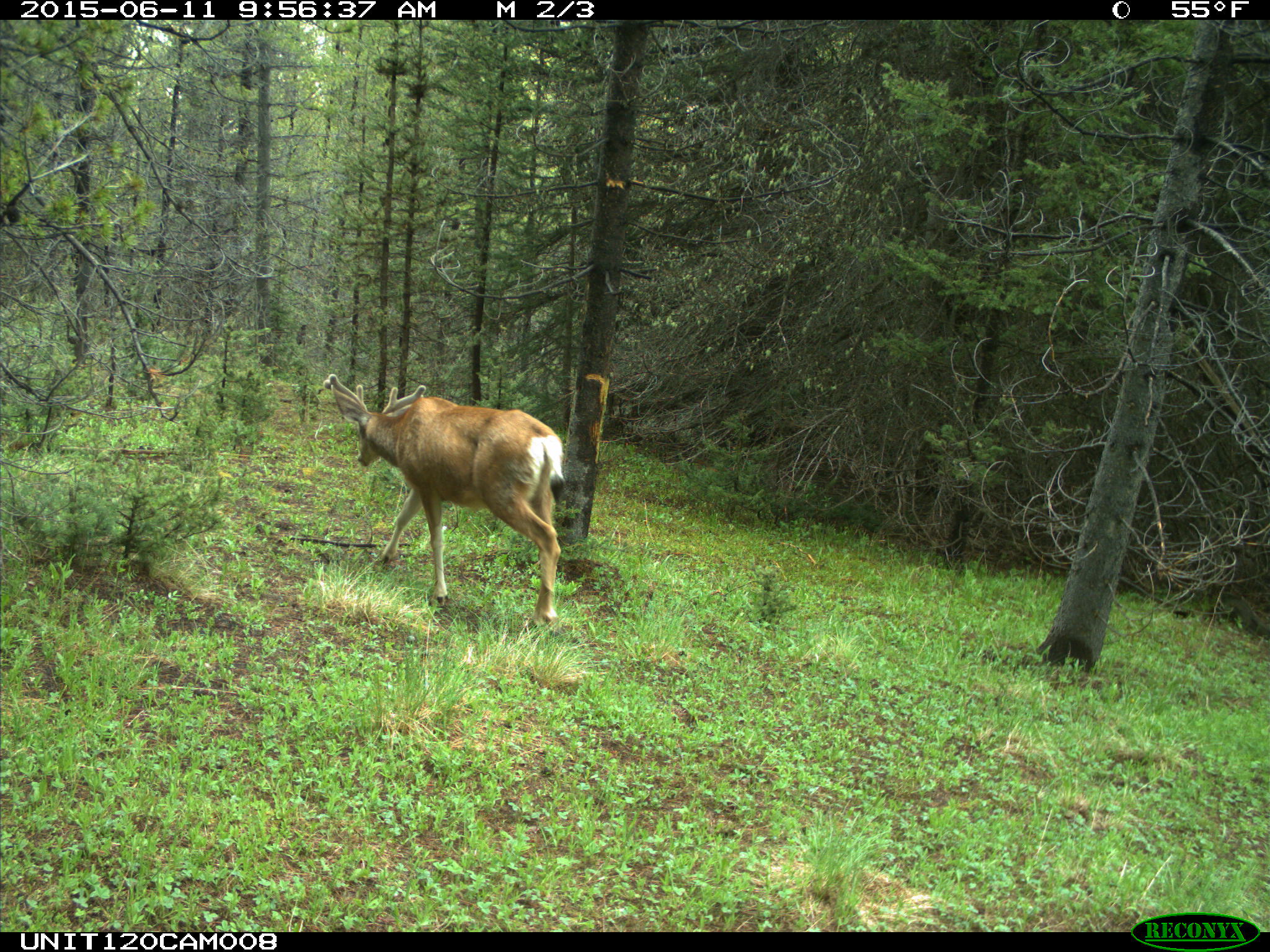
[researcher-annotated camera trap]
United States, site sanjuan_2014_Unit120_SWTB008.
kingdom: Animalia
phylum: Chordata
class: Mammalia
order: Artiodactyla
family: Cervidae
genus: Odocoileus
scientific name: Odocoileus hemionus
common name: mule deer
Odocoileus hemionus (mule deer).